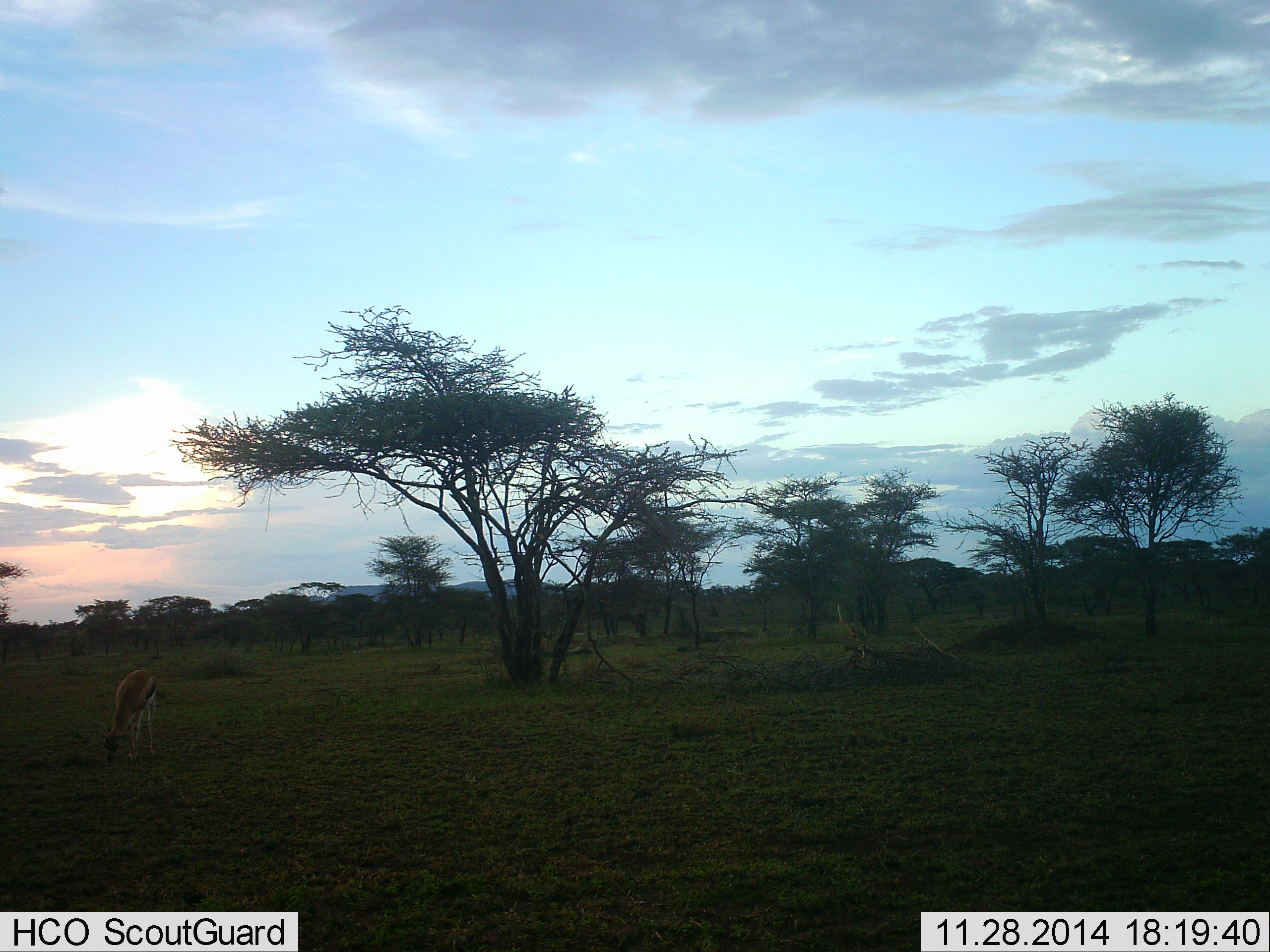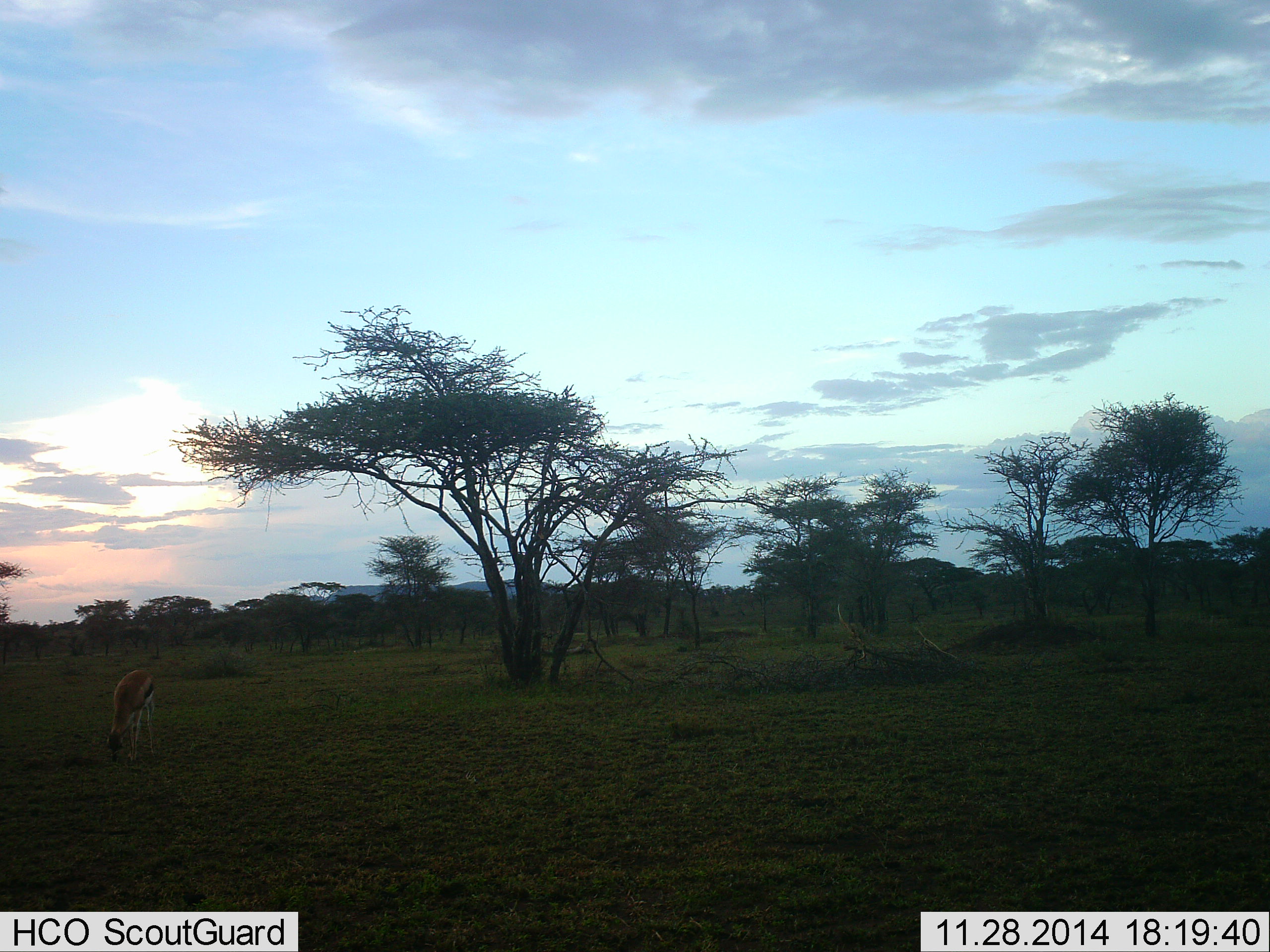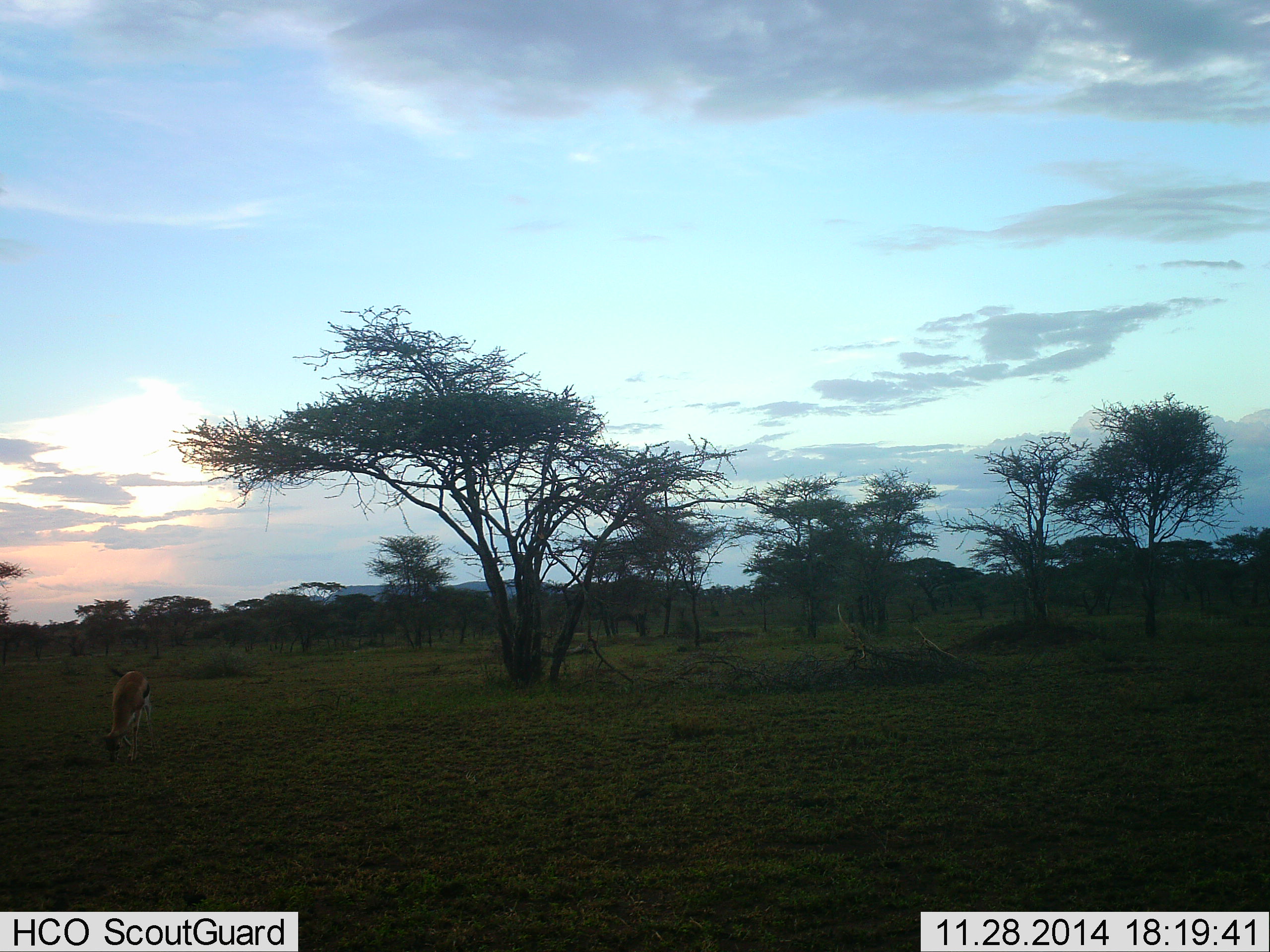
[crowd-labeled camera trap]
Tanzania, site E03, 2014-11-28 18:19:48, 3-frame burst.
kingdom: Animalia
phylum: Chordata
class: Mammalia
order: Artiodactyla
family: Bovidae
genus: Eudorcas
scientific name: Eudorcas thomsonii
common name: thomson's gazelle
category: gazellethomsons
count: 1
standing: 20%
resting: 0%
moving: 0%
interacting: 0%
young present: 0%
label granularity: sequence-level